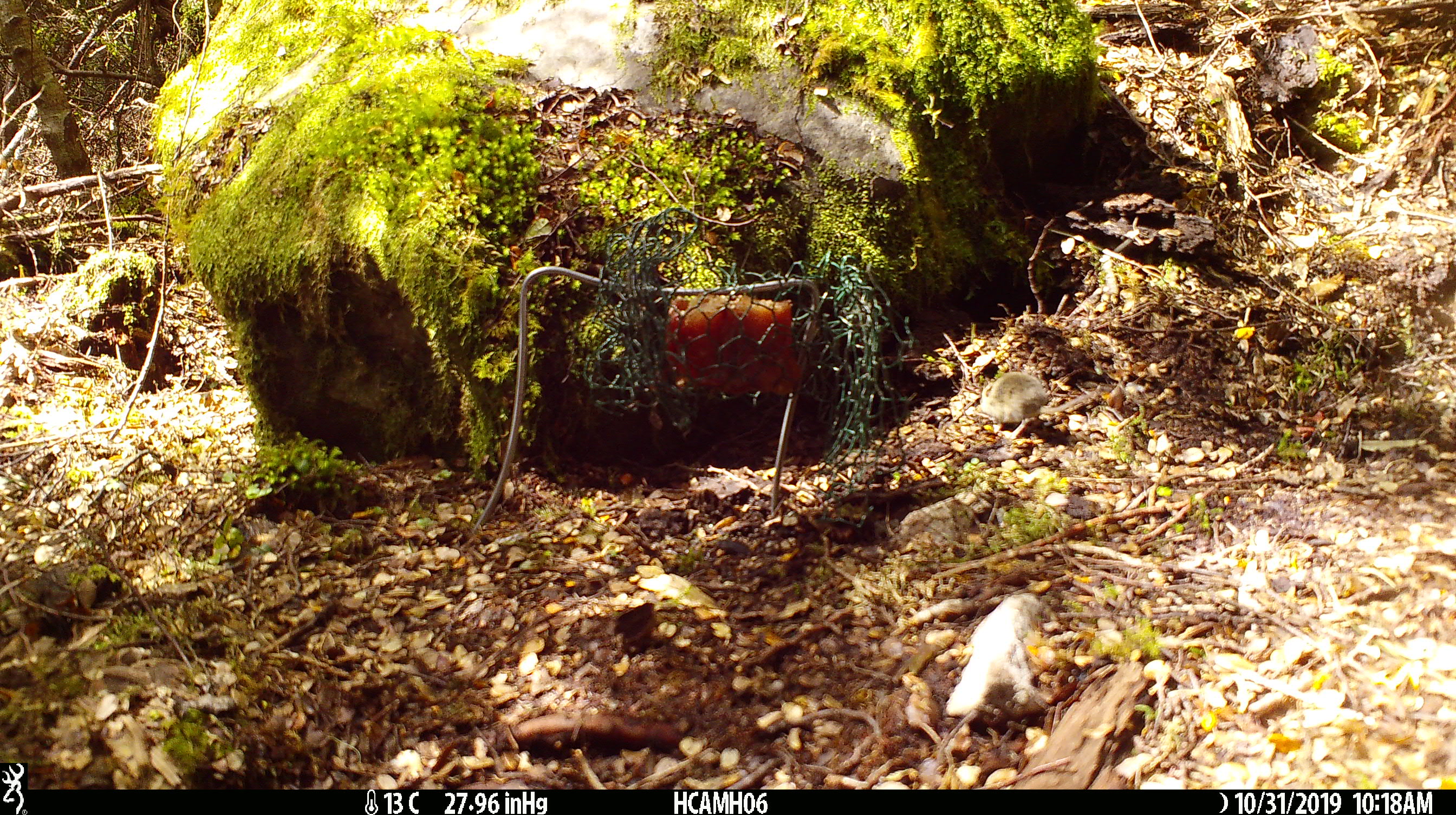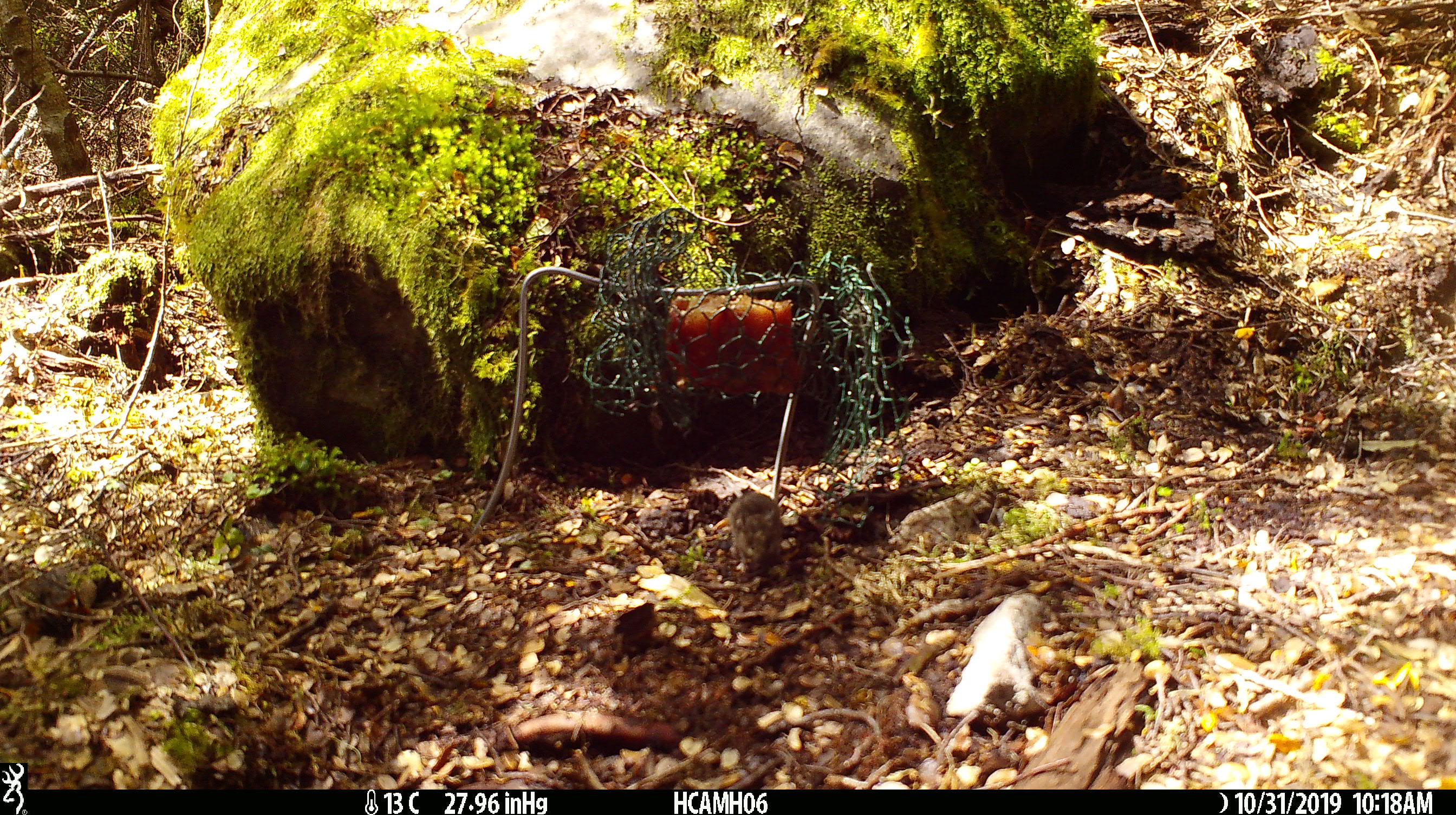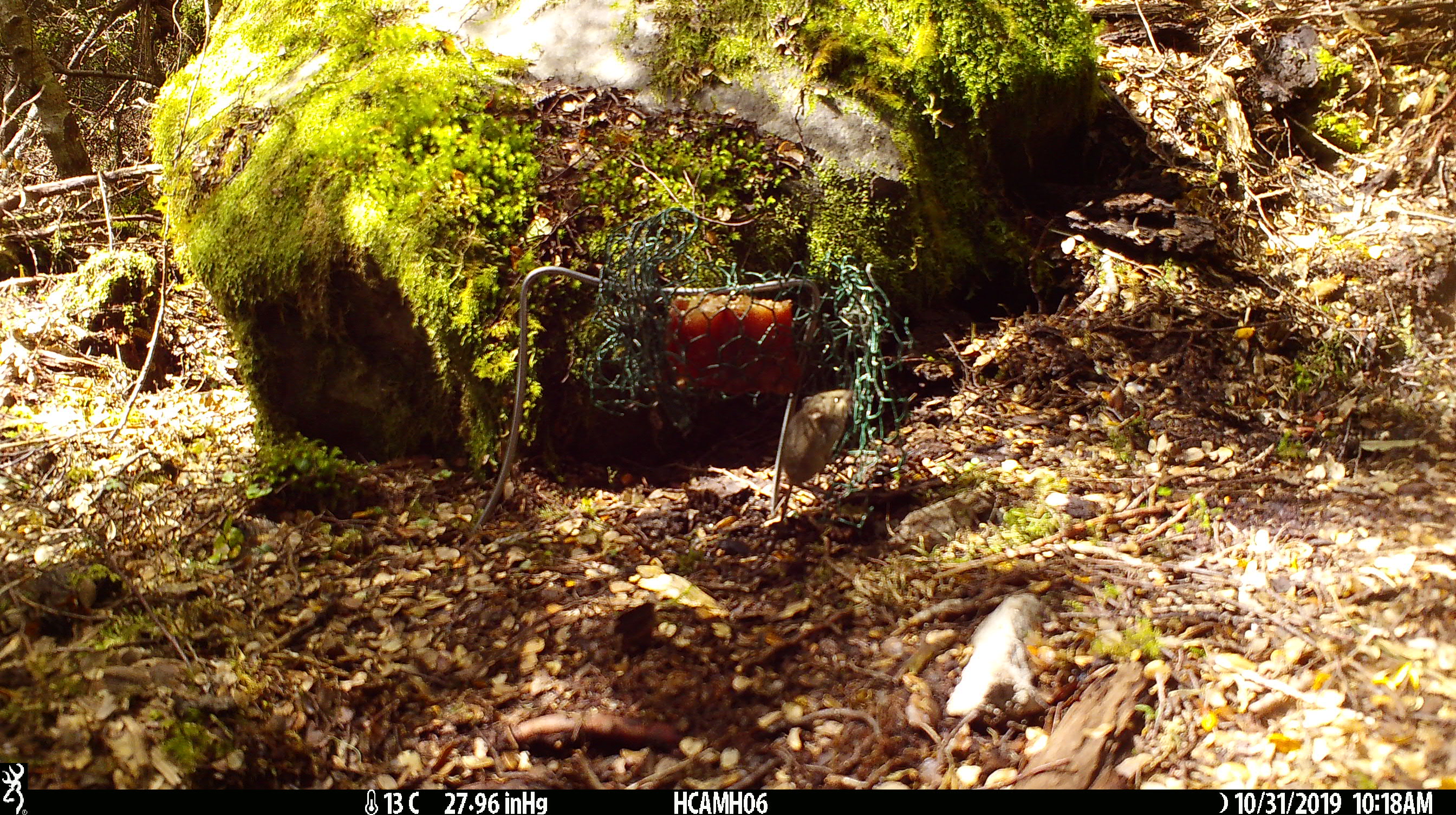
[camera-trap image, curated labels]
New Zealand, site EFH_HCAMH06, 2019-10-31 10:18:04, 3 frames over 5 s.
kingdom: Animalia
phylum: Chordata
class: Mammalia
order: Rodentia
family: Muridae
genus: Mus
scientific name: Mus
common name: mouse